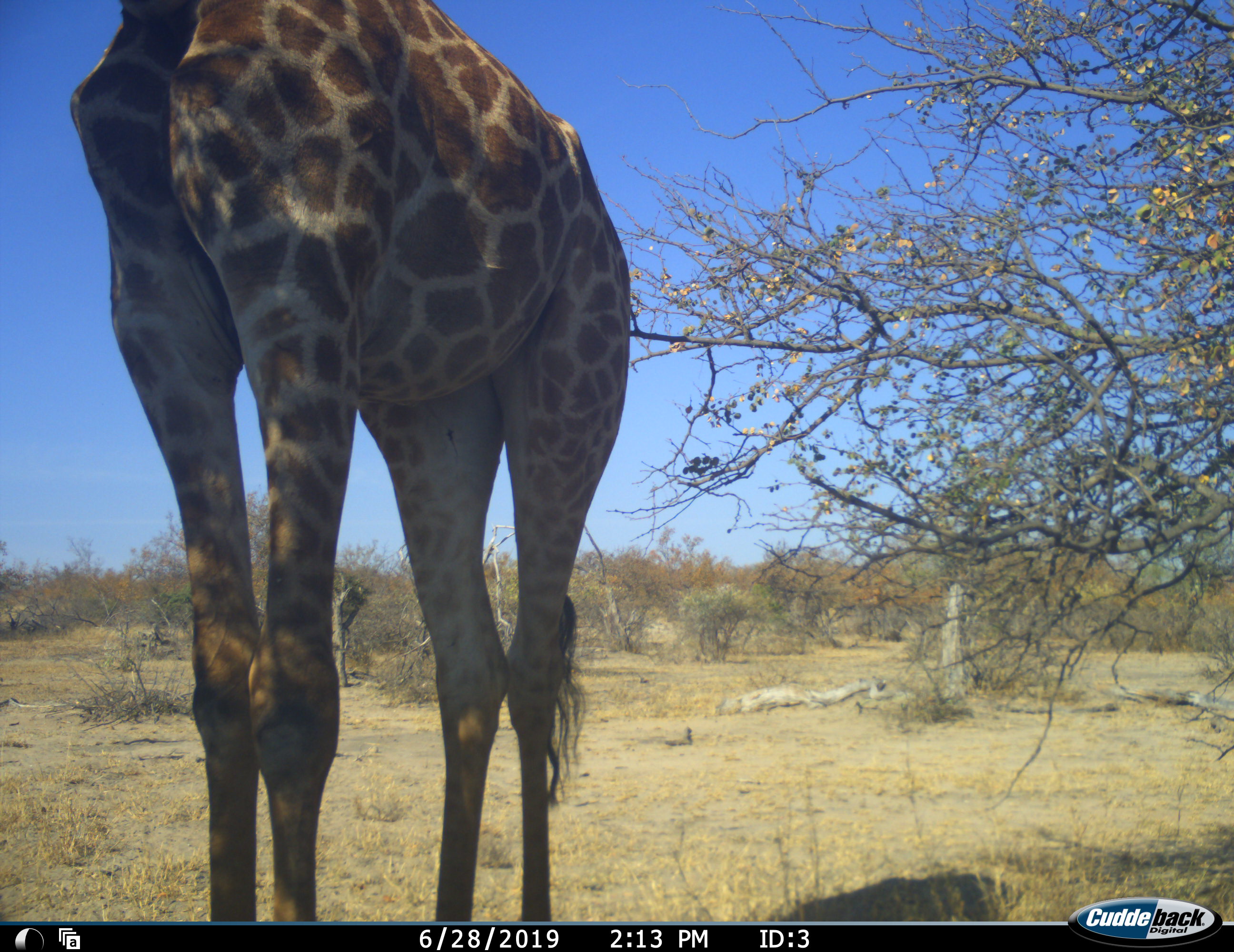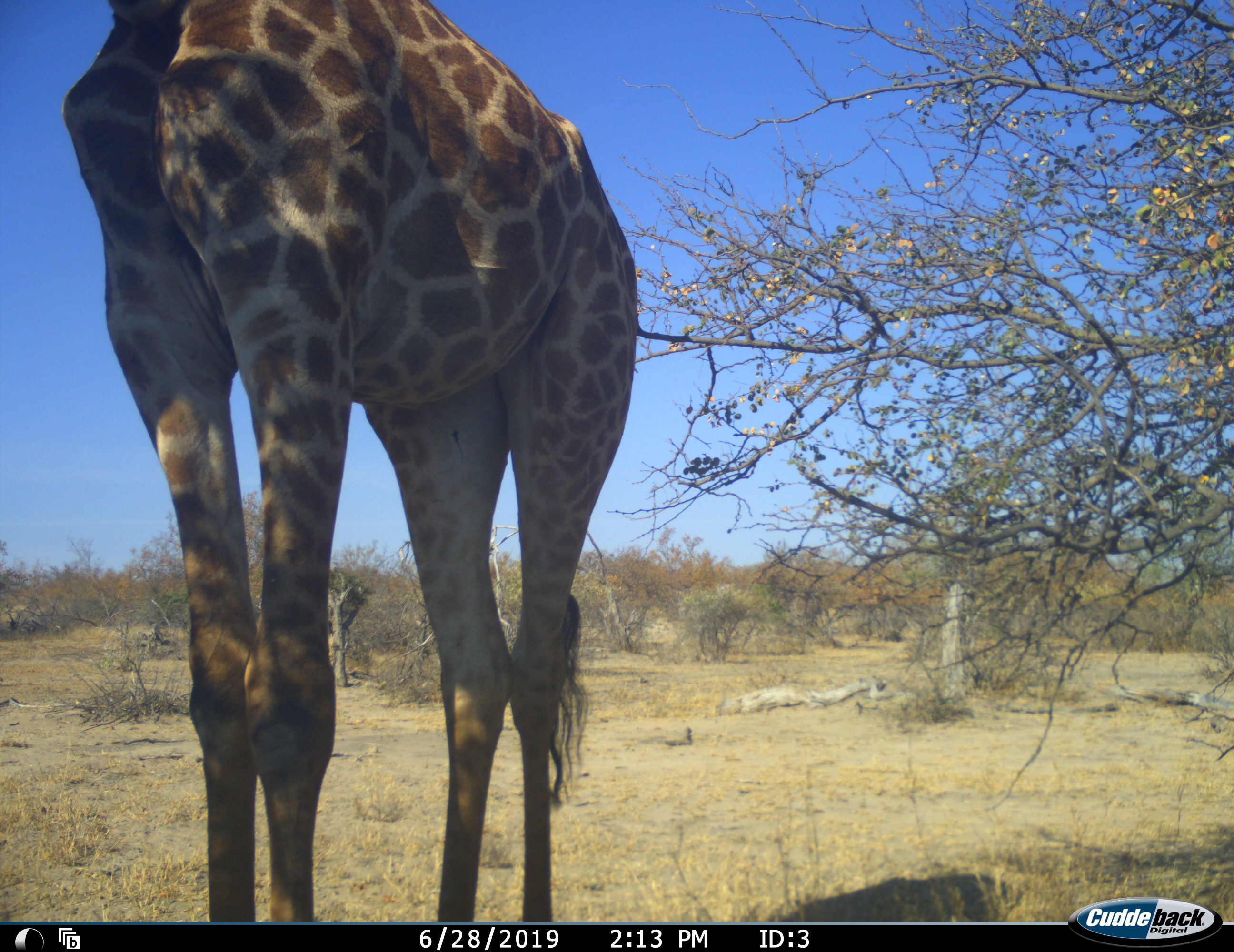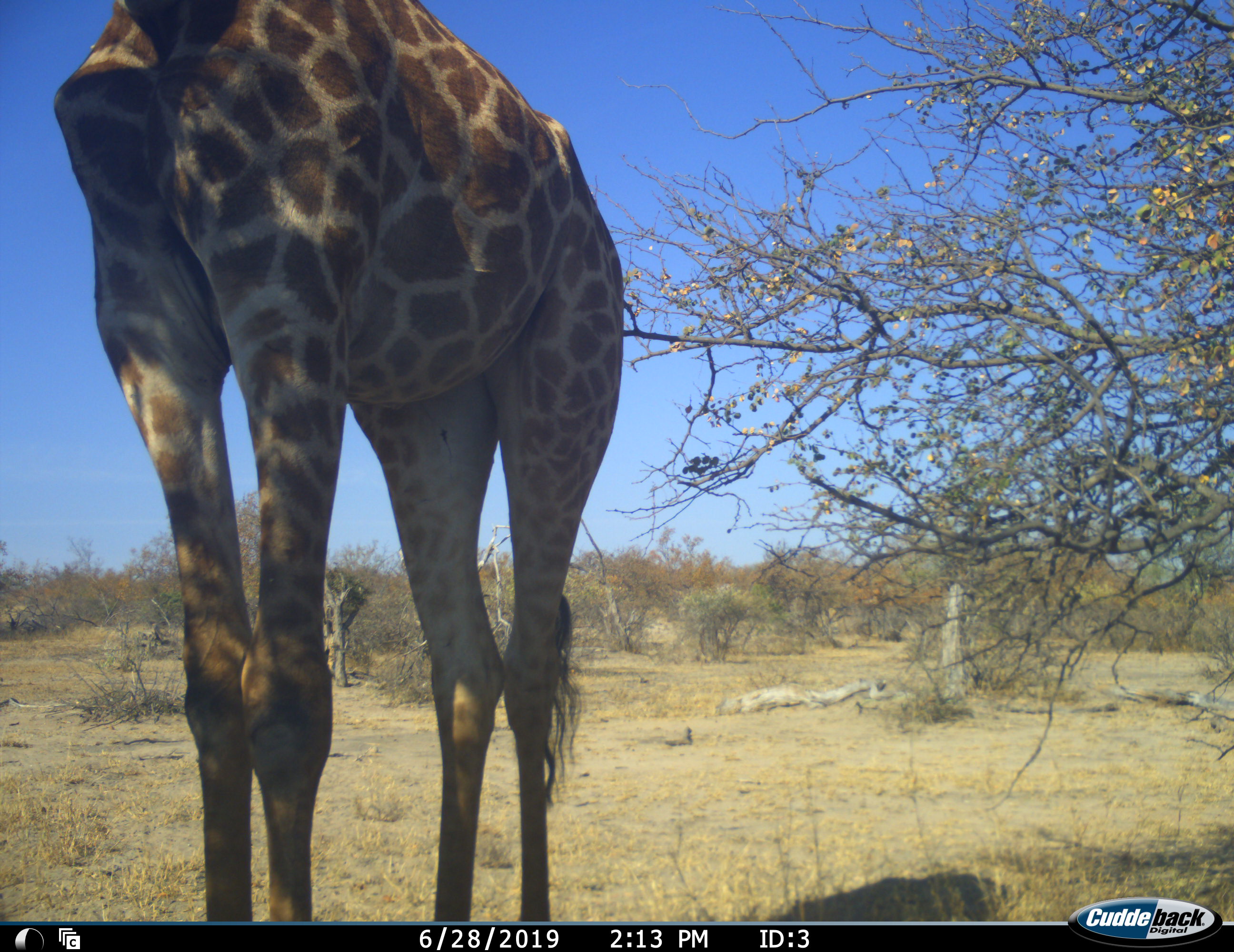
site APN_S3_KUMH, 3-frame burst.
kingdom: Animalia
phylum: Chordata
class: Mammalia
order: Artiodactyla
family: Giraffidae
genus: Giraffa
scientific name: Giraffa camelopardalis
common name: giraffe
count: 1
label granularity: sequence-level